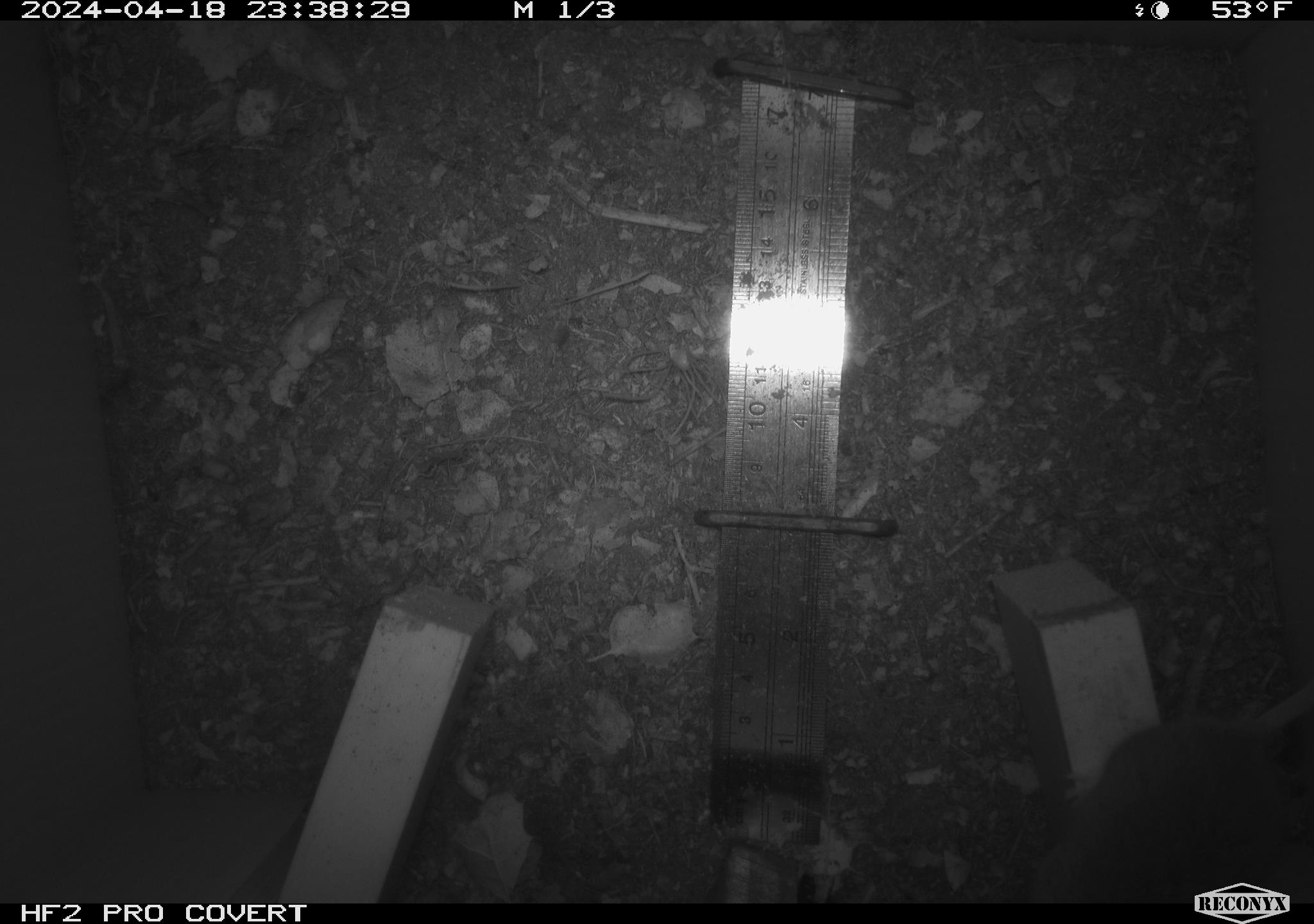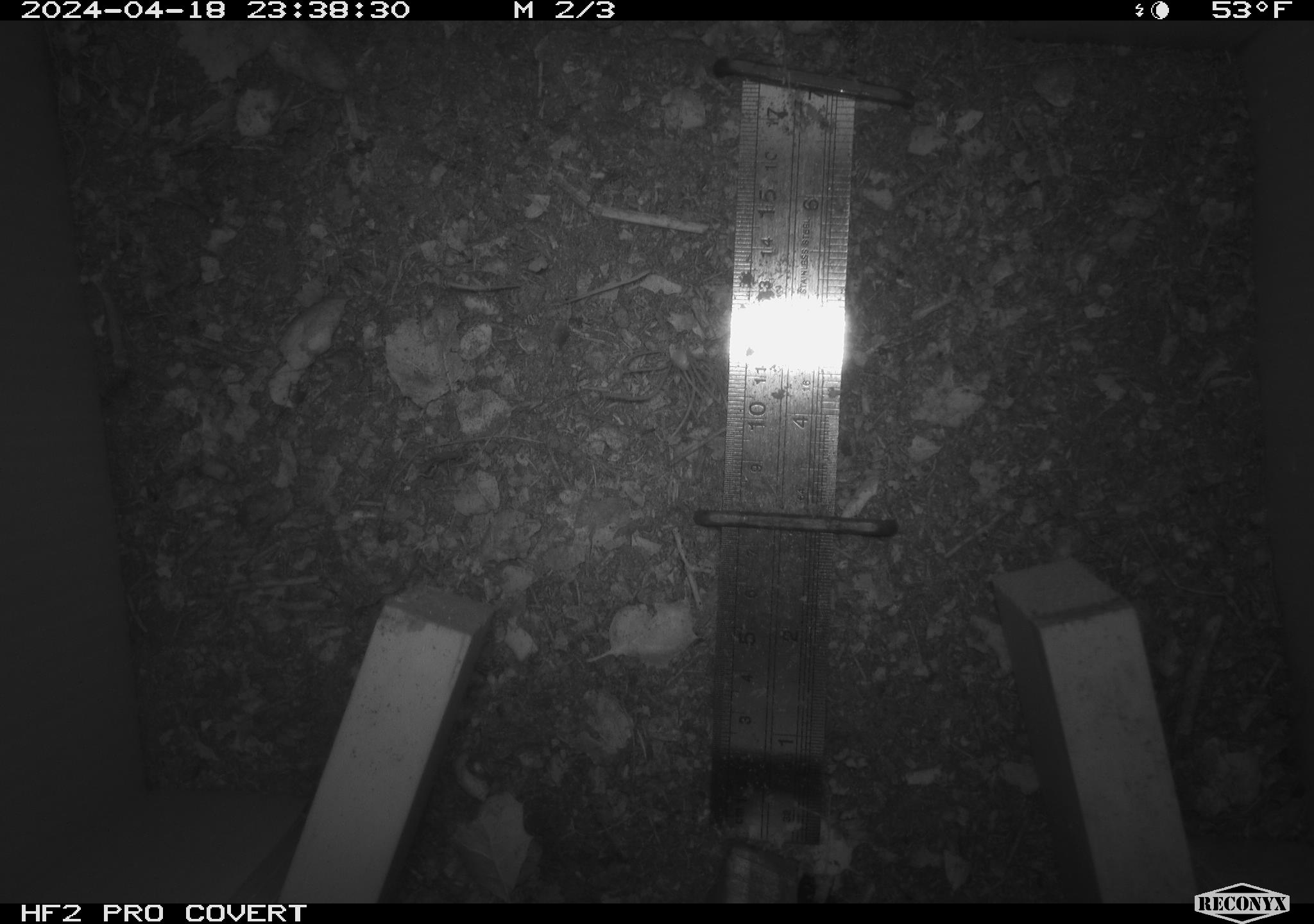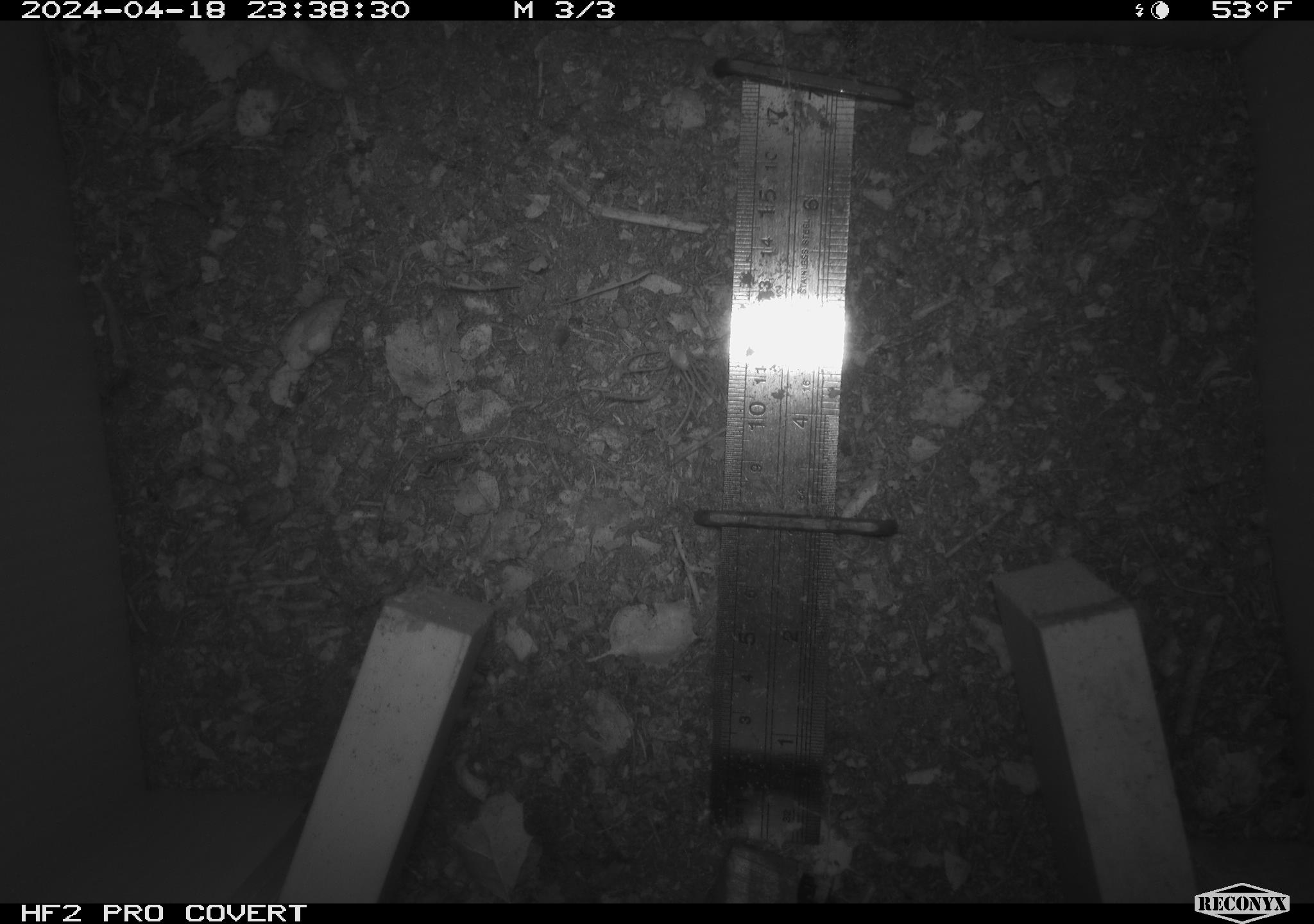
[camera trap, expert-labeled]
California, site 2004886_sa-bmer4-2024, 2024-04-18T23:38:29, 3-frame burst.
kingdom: Animalia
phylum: Chordata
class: Mammalia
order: Rodentia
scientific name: Rodentia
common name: mouse species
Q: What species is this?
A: Mouse species (Rodentia).